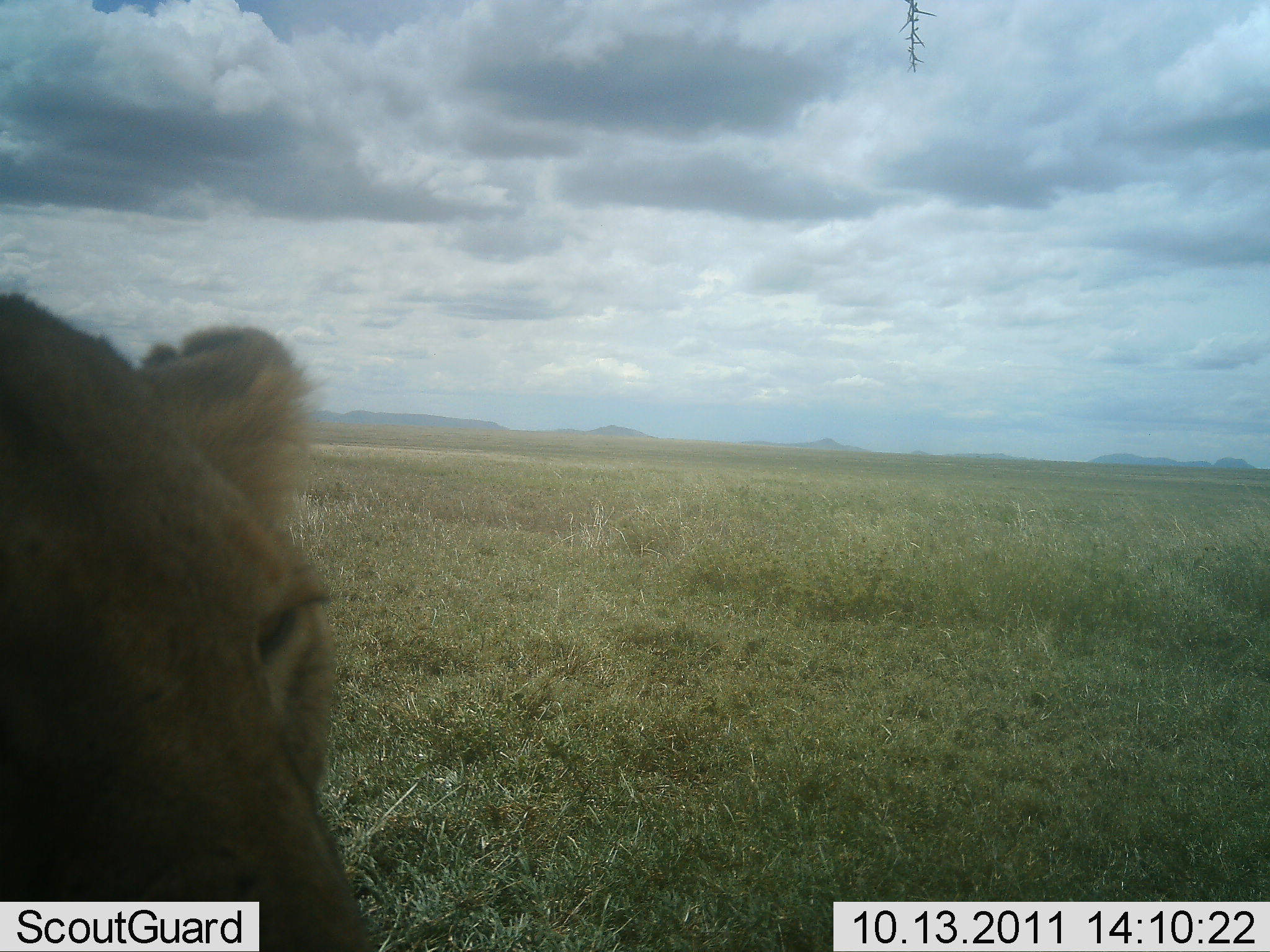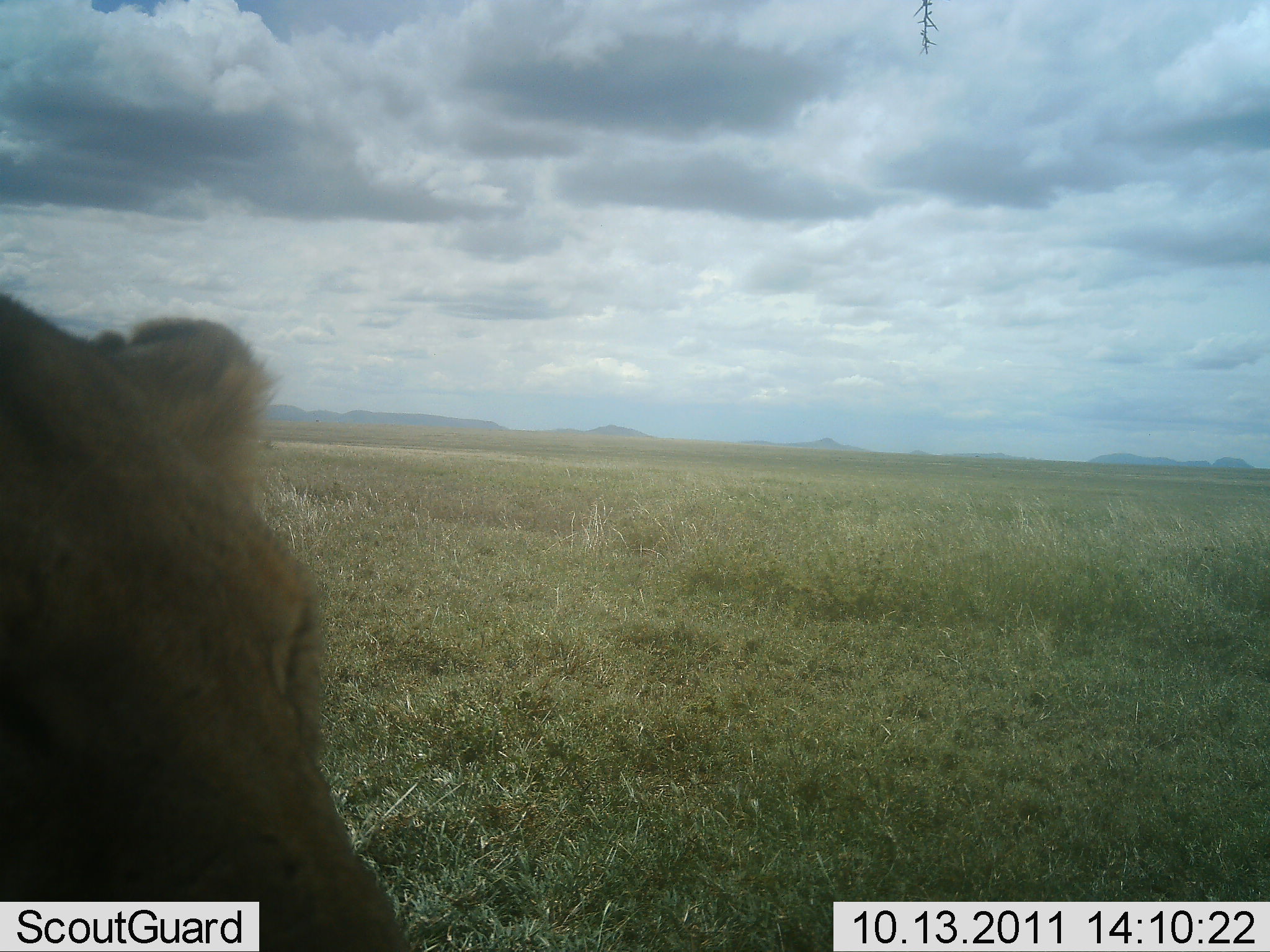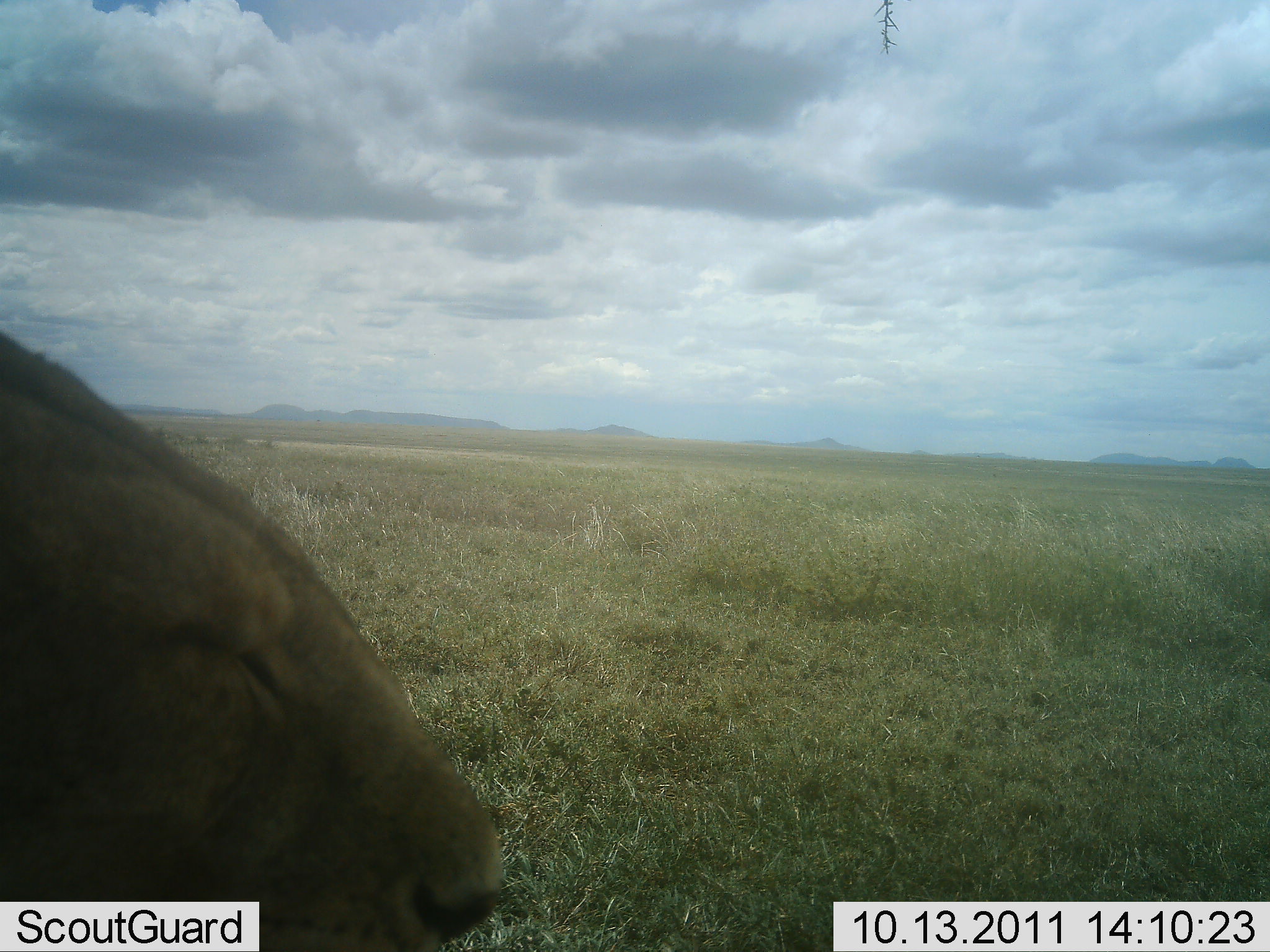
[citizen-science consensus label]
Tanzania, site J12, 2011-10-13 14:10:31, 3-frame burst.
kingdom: Animalia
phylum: Chordata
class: Mammalia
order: Carnivora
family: Felidae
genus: Panthera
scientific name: Panthera leo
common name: lion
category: lionfemale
Lionfemale (lion) (Panthera leo), count 1. Behavior (volunteer vote fractions): standing 36%, resting 45%, moving 9%, interacting 9%. Young present (vote fraction): 0%. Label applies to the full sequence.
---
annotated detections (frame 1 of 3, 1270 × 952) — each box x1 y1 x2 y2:
animal: 1 284 392 952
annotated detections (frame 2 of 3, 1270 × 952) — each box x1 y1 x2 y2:
animal: 1 282 439 952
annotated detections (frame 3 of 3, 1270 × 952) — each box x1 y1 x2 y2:
animal: 1 322 516 952